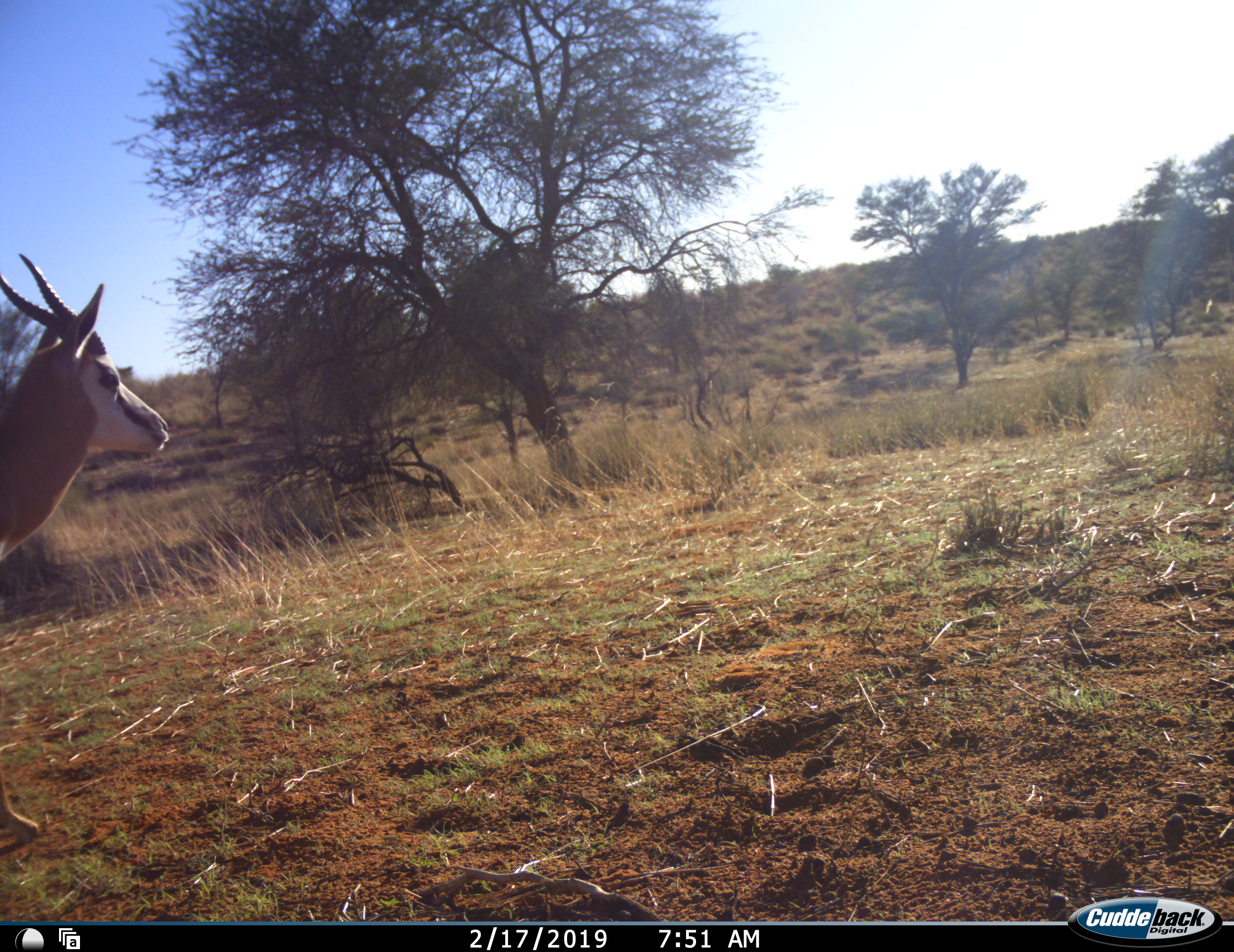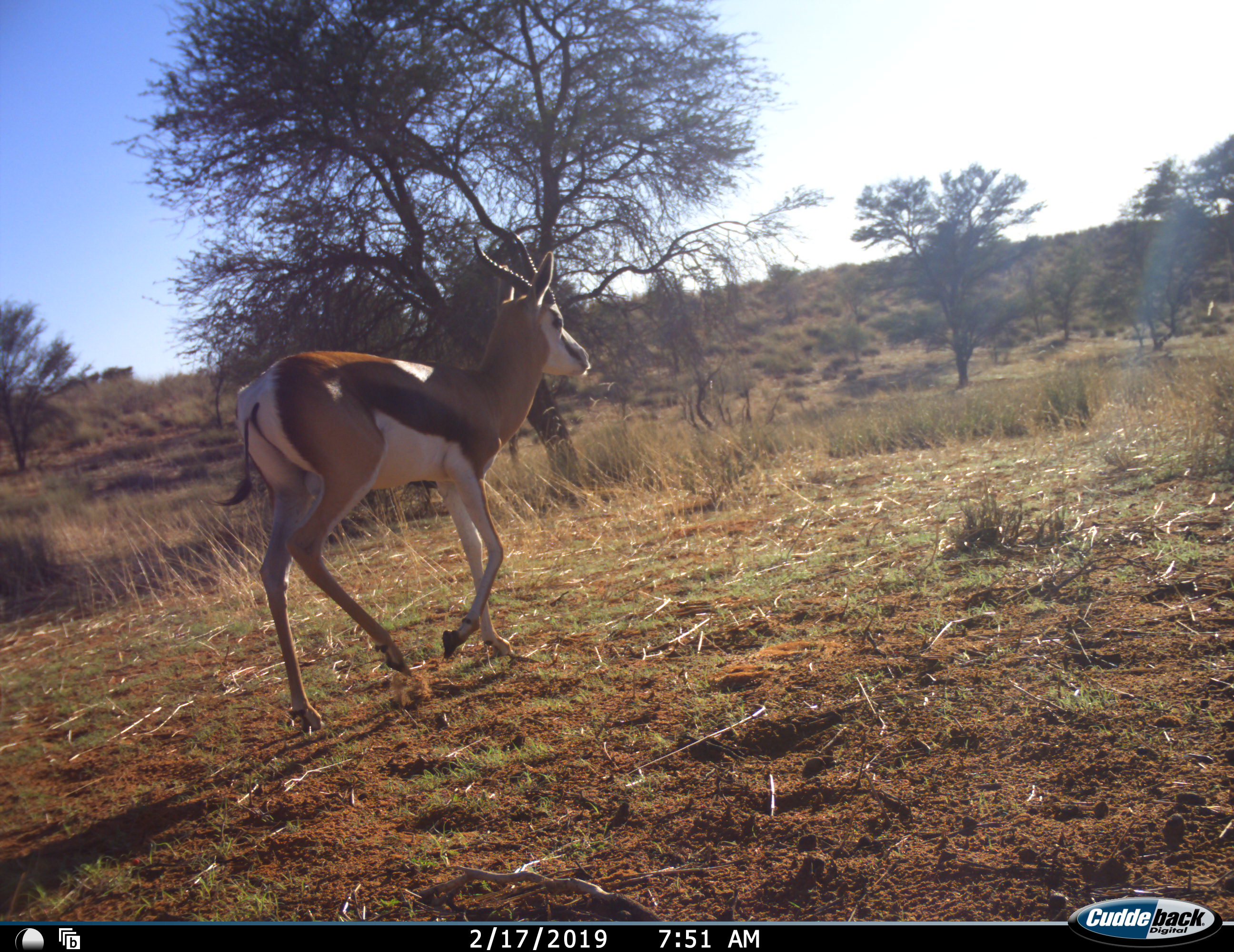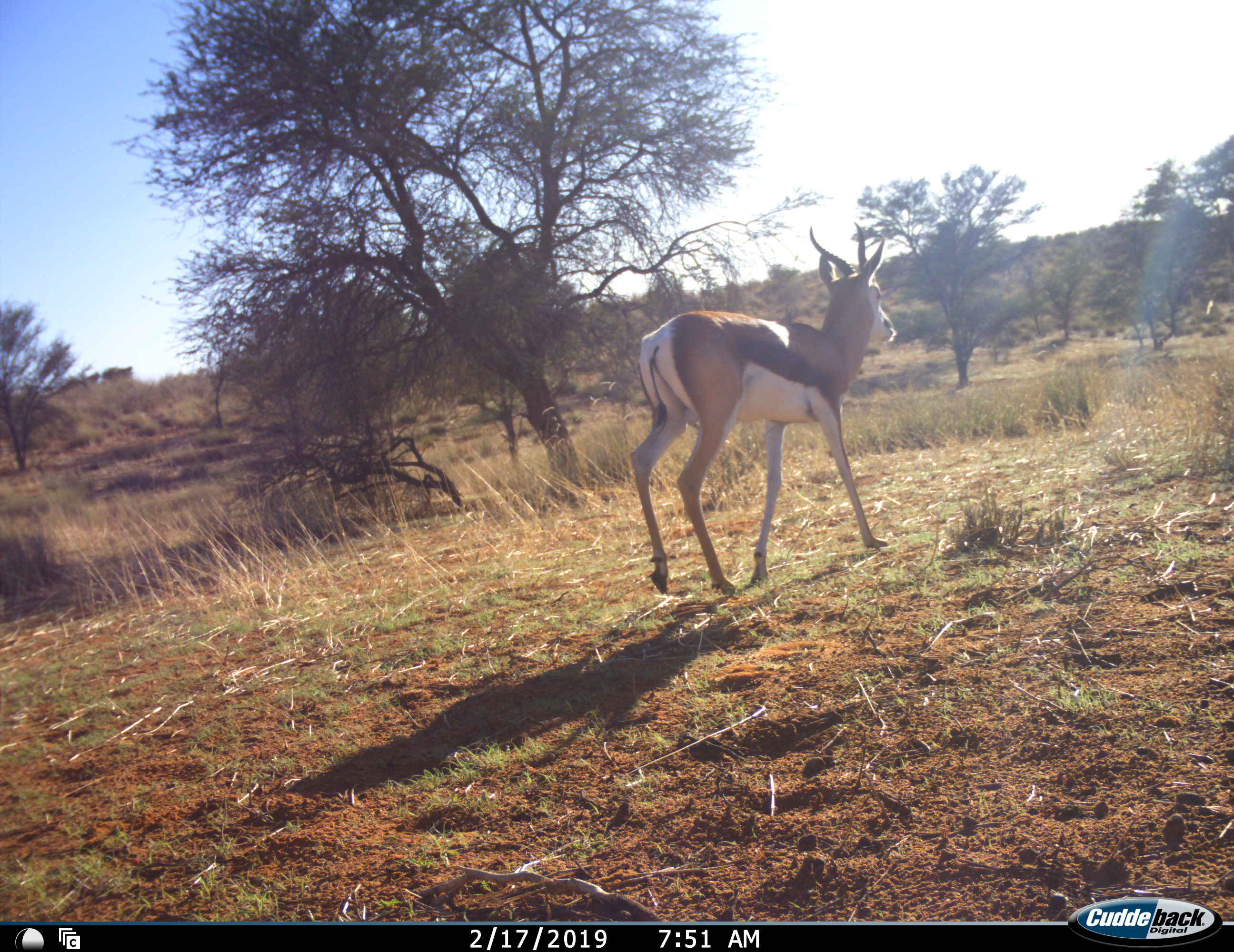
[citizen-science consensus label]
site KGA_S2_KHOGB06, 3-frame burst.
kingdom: Animalia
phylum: Chordata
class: Mammalia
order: Artiodactyla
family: Bovidae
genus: Antidorcas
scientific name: Antidorcas marsupialis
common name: springbok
Springbok (Antidorcas marsupialis), count 1. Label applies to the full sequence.